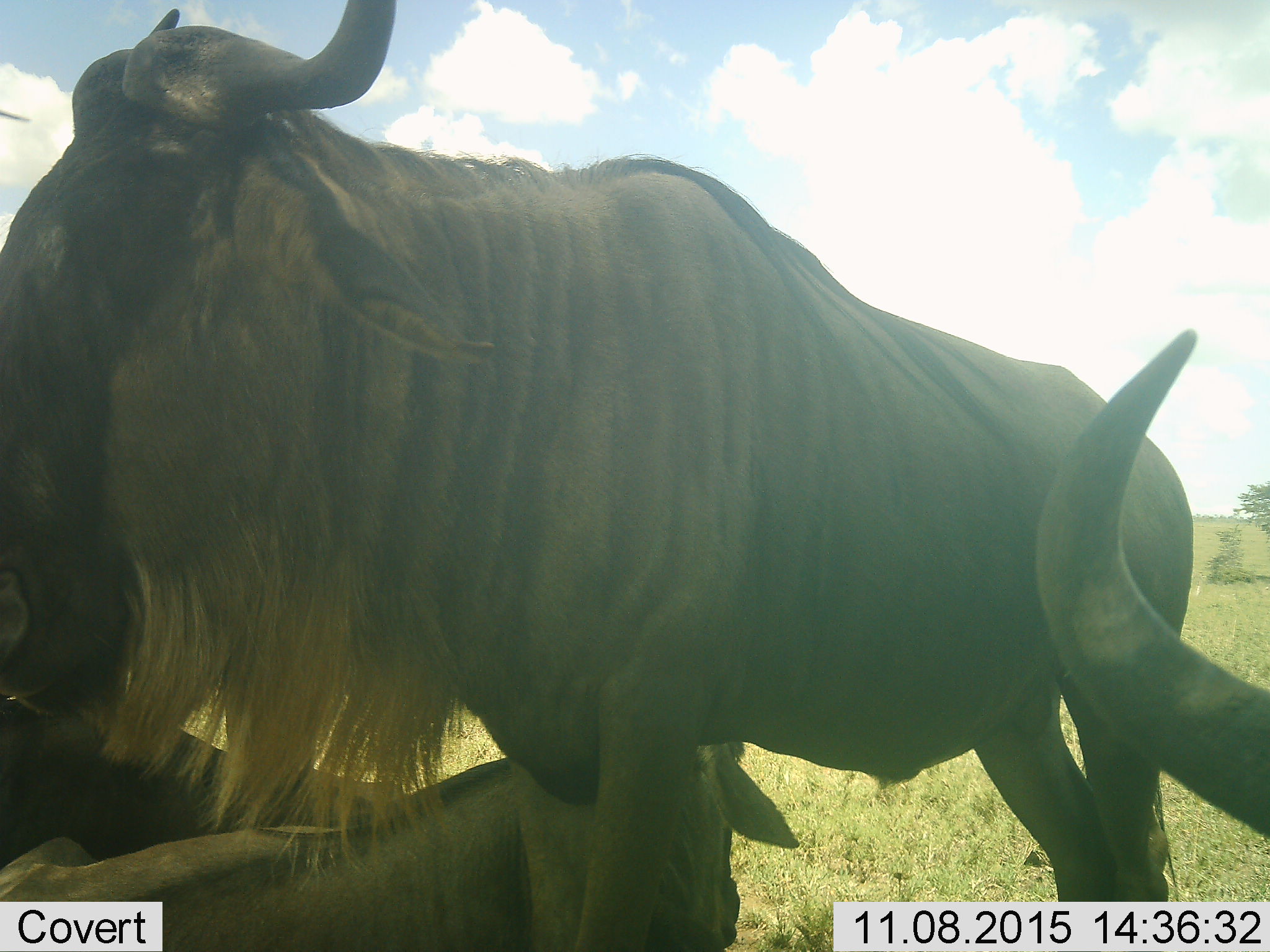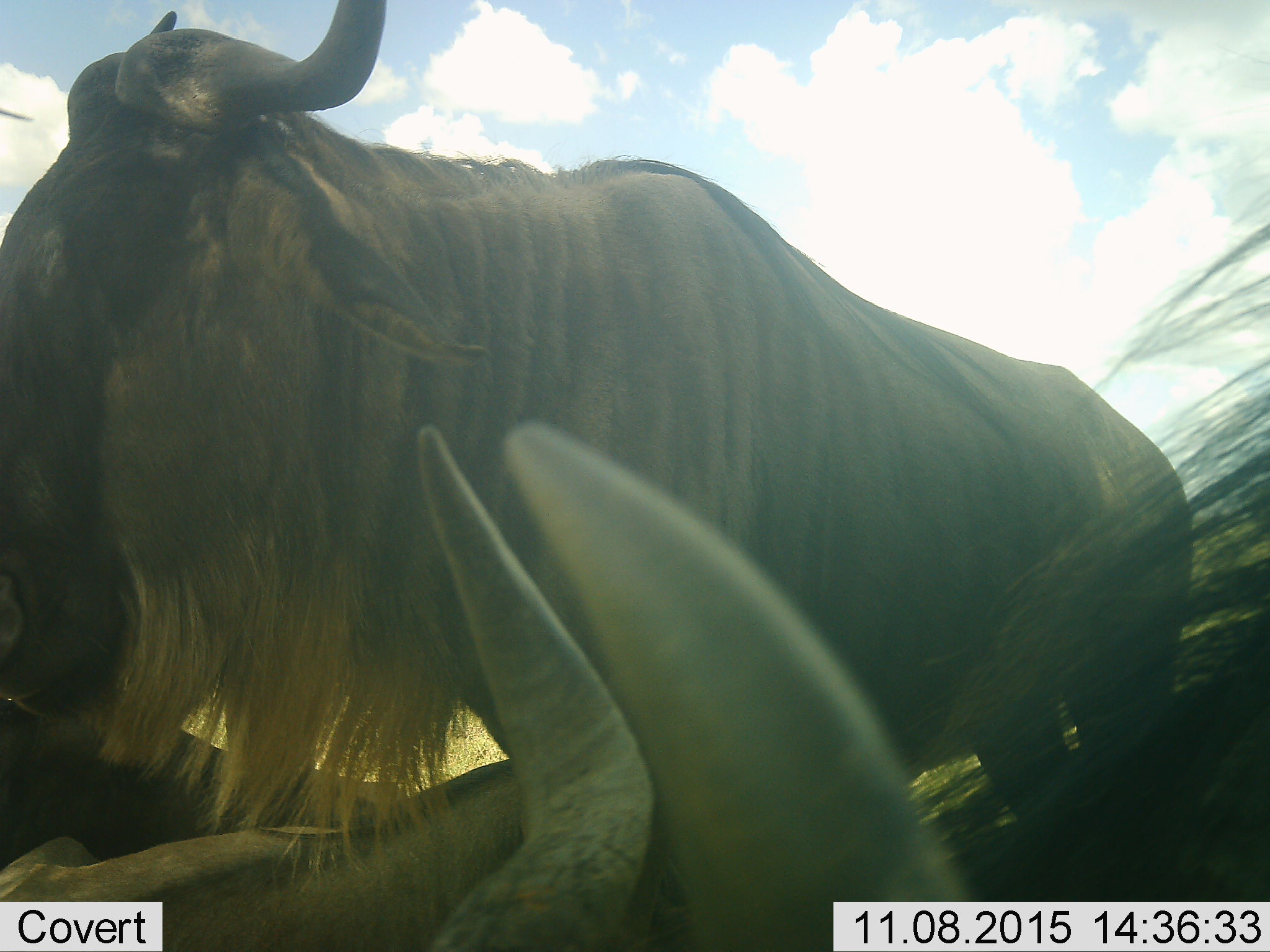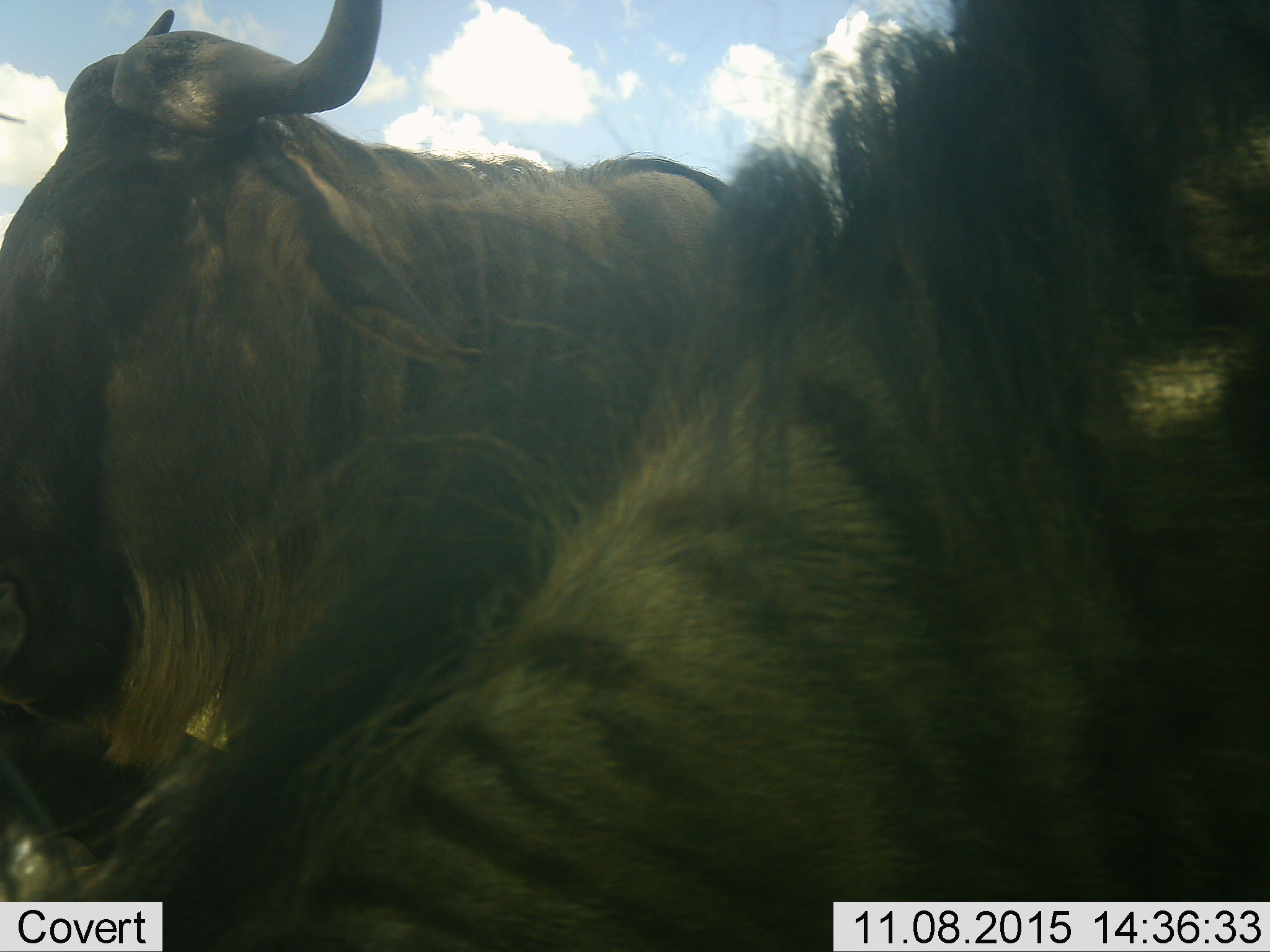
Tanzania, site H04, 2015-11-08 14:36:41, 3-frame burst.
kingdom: Animalia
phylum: Chordata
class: Mammalia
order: Artiodactyla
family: Bovidae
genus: Connochaetes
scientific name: Connochaetes taurinus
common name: blue wildebeest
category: wildebeest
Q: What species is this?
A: Wildebeest (blue wildebeest) (Connochaetes taurinus).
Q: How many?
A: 4.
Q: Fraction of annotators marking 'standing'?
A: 90%.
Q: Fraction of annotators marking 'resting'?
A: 80%.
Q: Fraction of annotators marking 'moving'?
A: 30%.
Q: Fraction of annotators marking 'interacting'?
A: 0%.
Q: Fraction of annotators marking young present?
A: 0%.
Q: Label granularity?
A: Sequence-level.